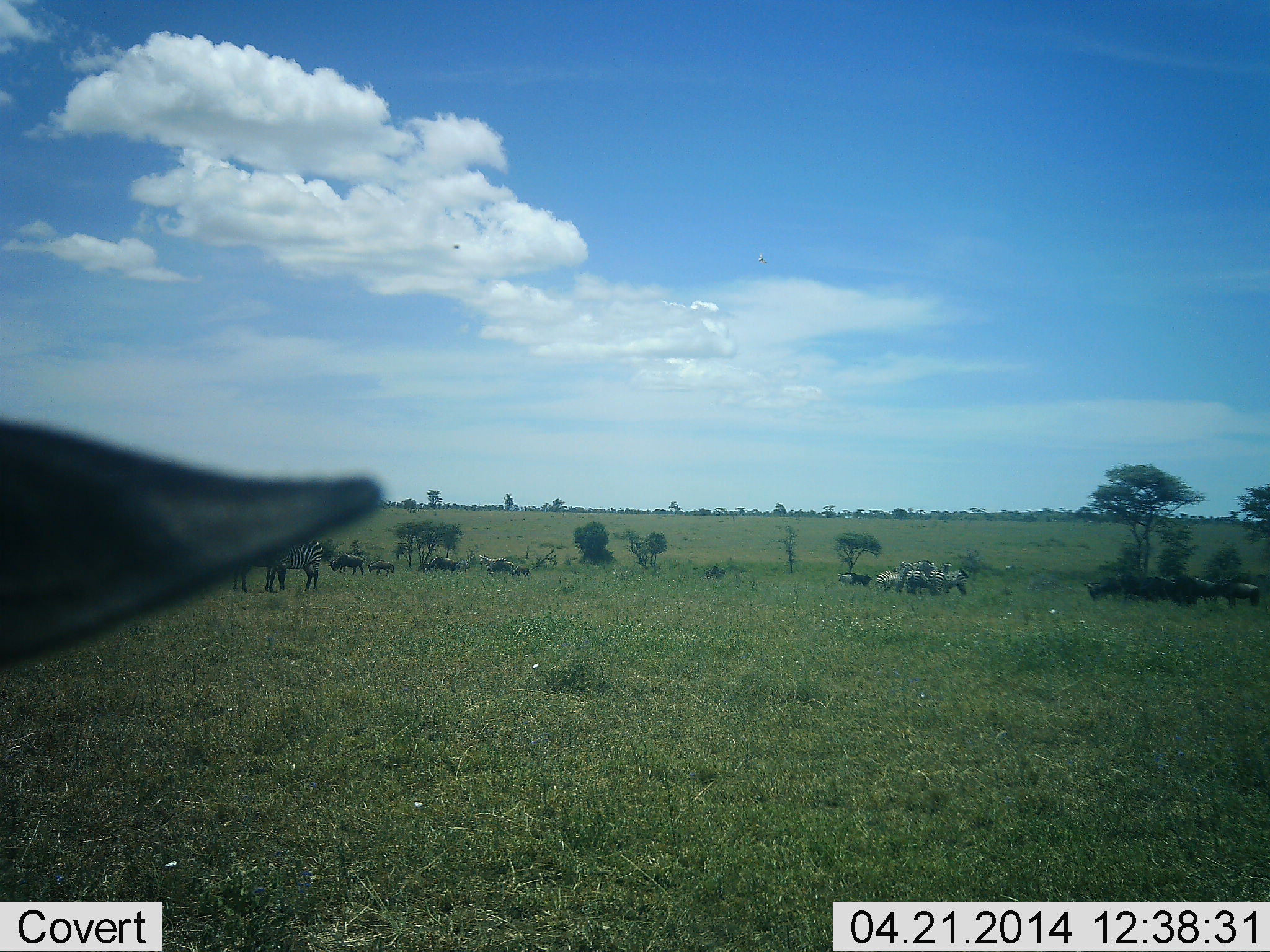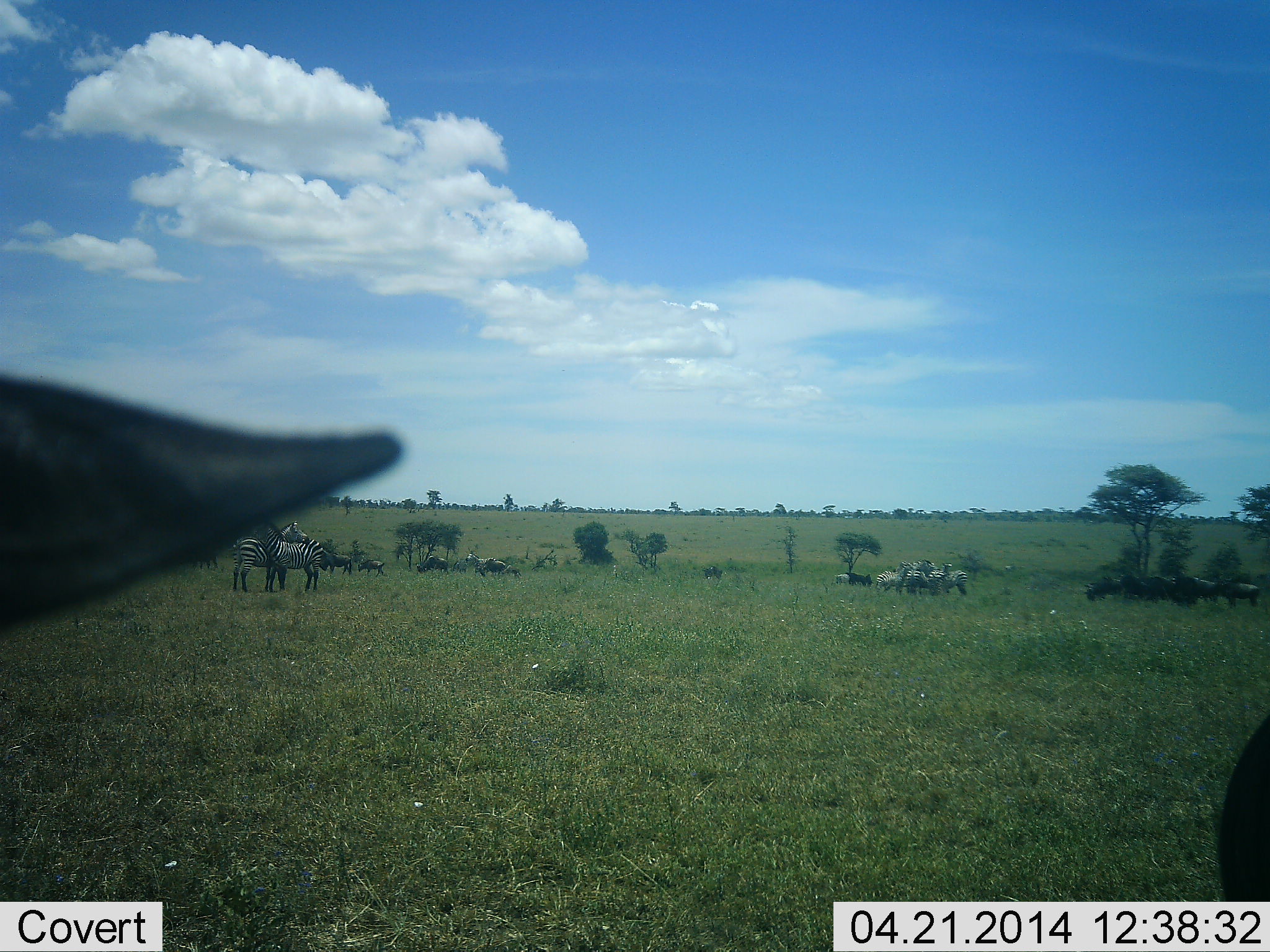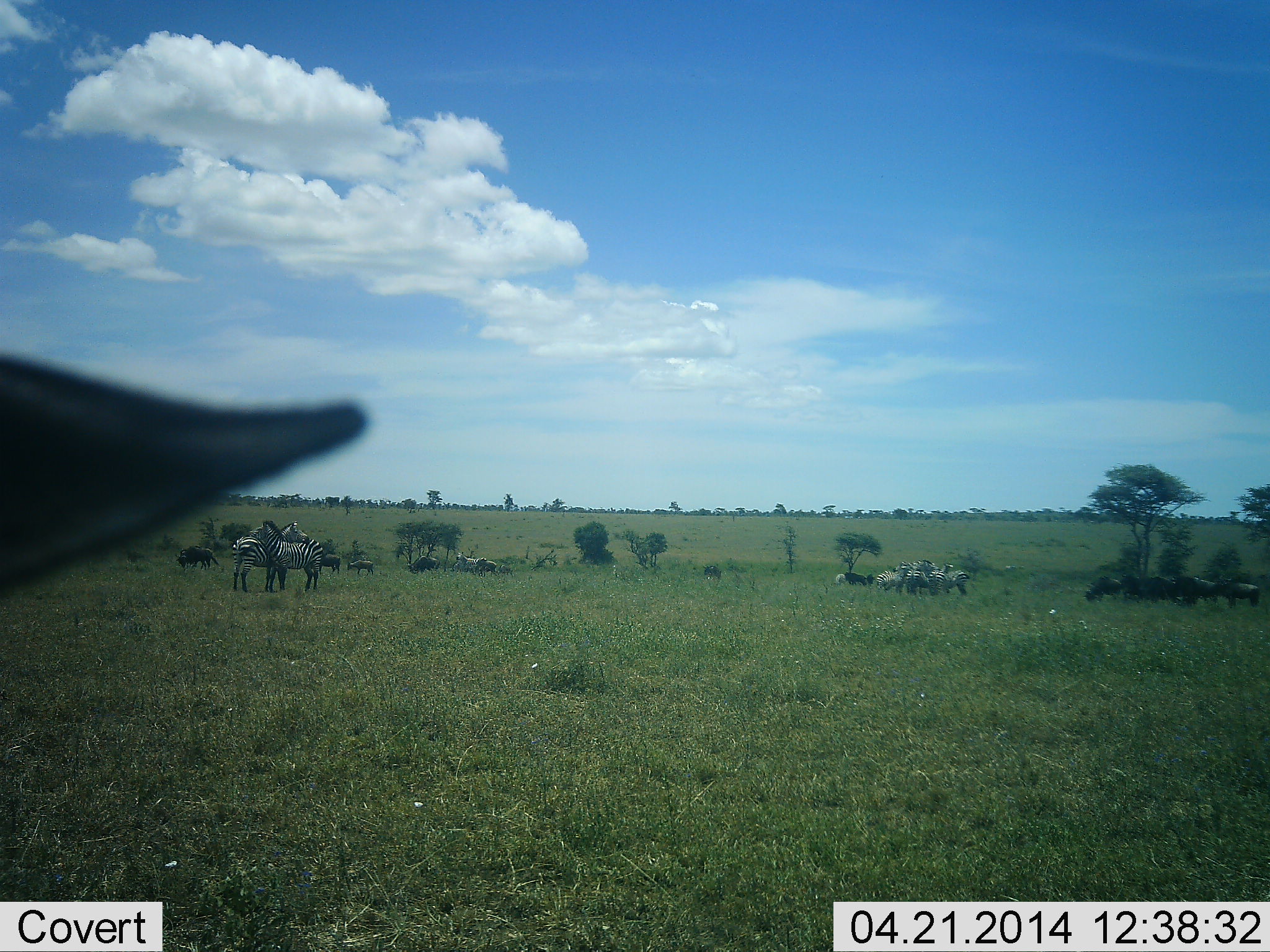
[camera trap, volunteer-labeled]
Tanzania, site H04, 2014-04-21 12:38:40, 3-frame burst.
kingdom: Animalia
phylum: Chordata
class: Mammalia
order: Artiodactyla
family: Bovidae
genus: Connochaetes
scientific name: Connochaetes taurinus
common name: blue wildebeest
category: wildebeest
Wildebeest (blue wildebeest) (Connochaetes taurinus), count 10. Behavior (volunteer vote fractions): standing 50%, resting 10%, moving 90%, interacting 10%. Young present (vote fraction): 10%. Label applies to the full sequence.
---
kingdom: Animalia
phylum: Chordata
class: Mammalia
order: Perissodactyla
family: Equidae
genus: Equus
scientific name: Equus quagga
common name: plains zebra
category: zebra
Zebra (plains zebra) (Equus quagga), count 10. Behavior (volunteer vote fractions): standing 85%, resting 0%, moving 8%, interacting 15%. Young present (vote fraction): 0%. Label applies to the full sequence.